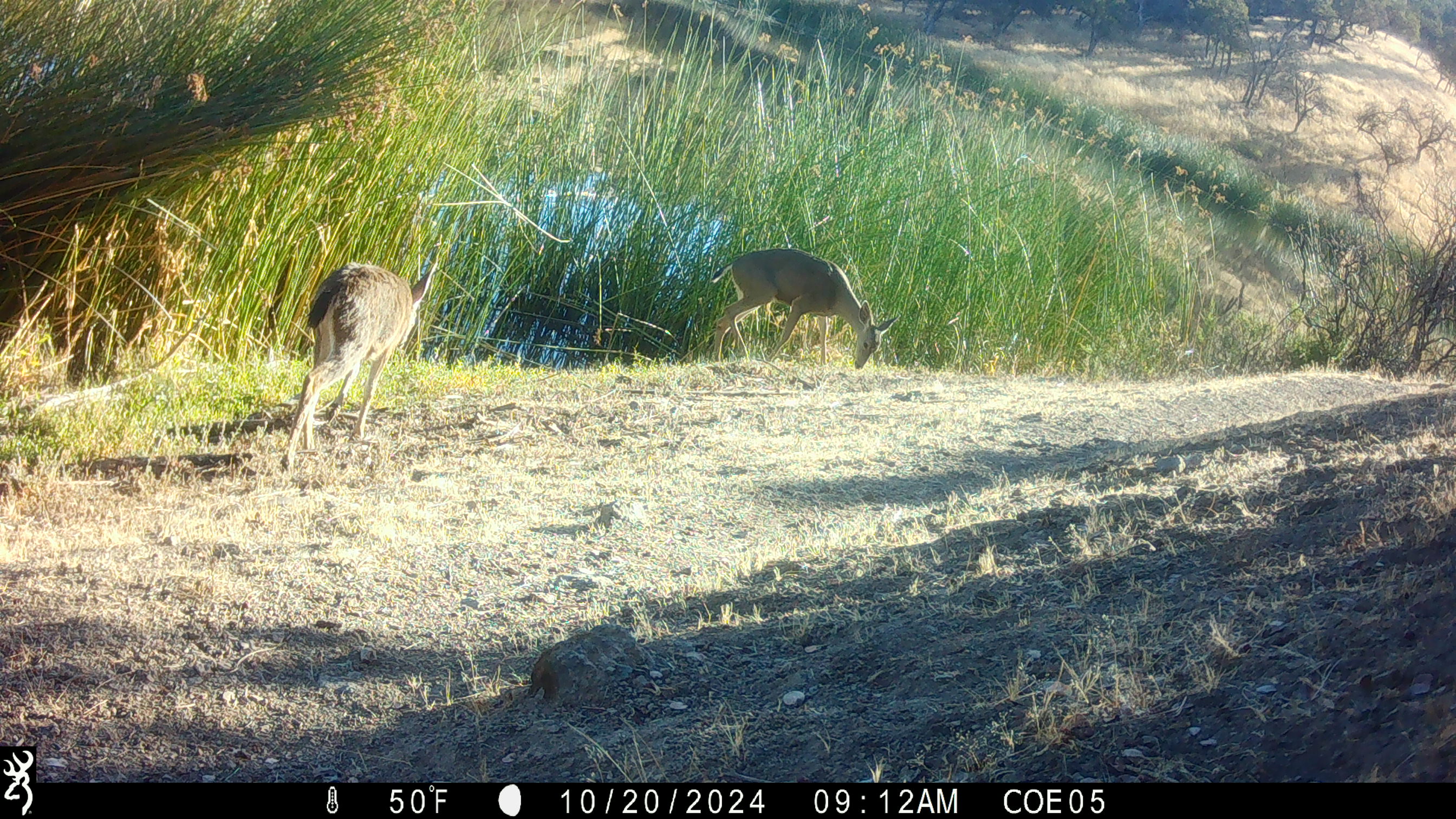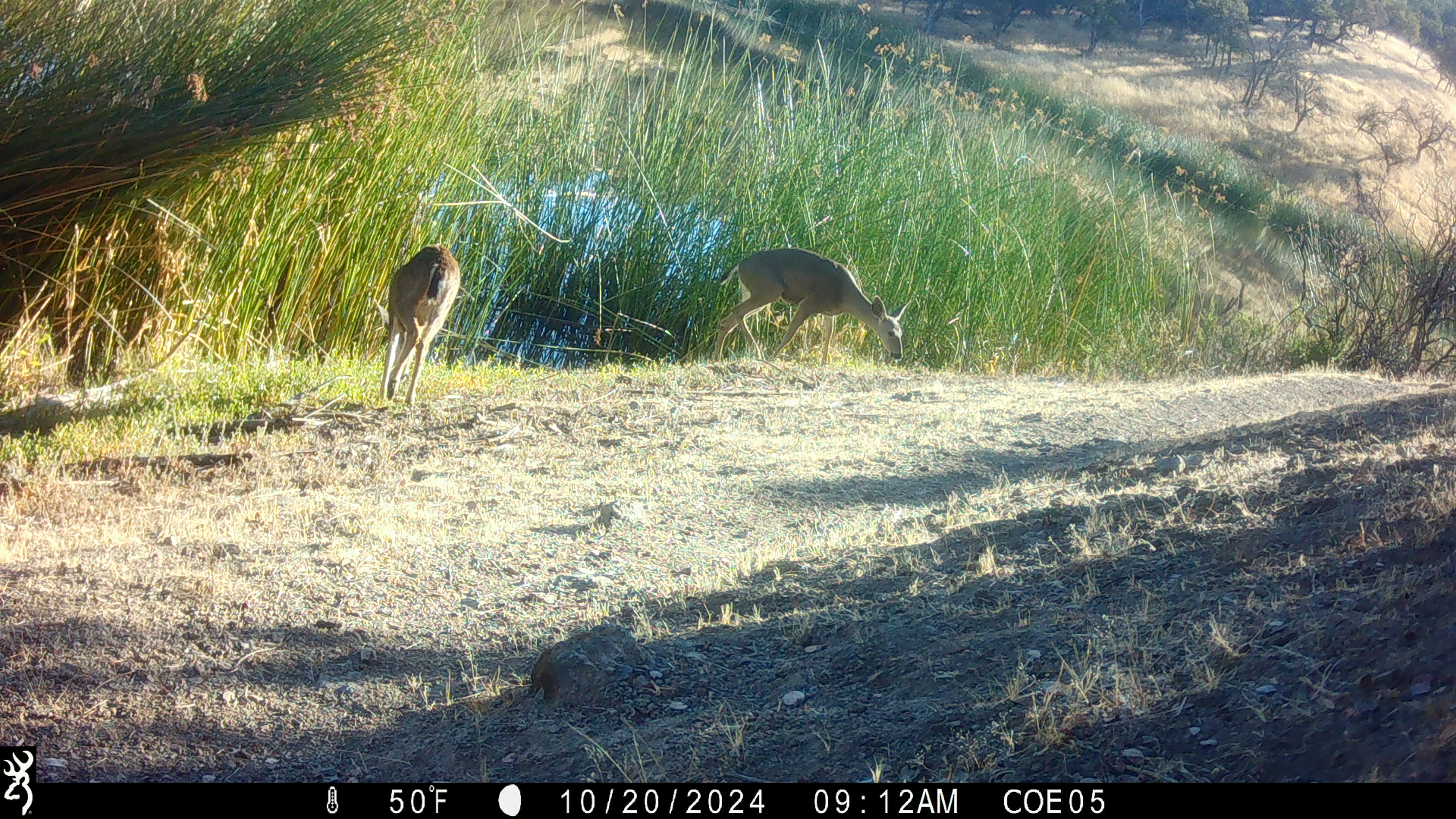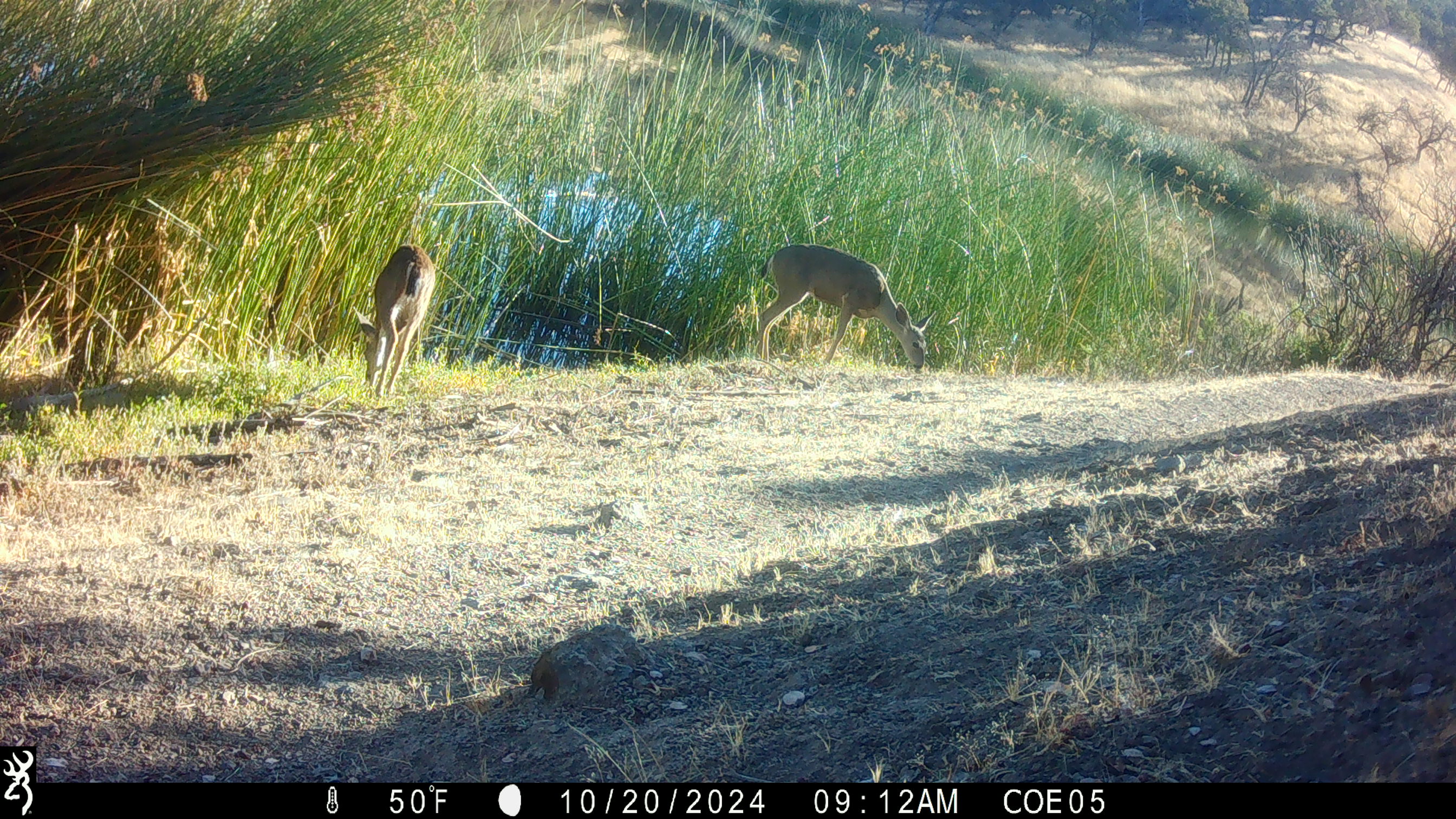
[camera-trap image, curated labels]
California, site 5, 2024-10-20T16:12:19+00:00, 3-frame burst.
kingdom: Animalia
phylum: Chordata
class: Mammalia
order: Artiodactyla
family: Cervidae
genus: Odocoileus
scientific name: Odocoileus hemionus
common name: mule deer